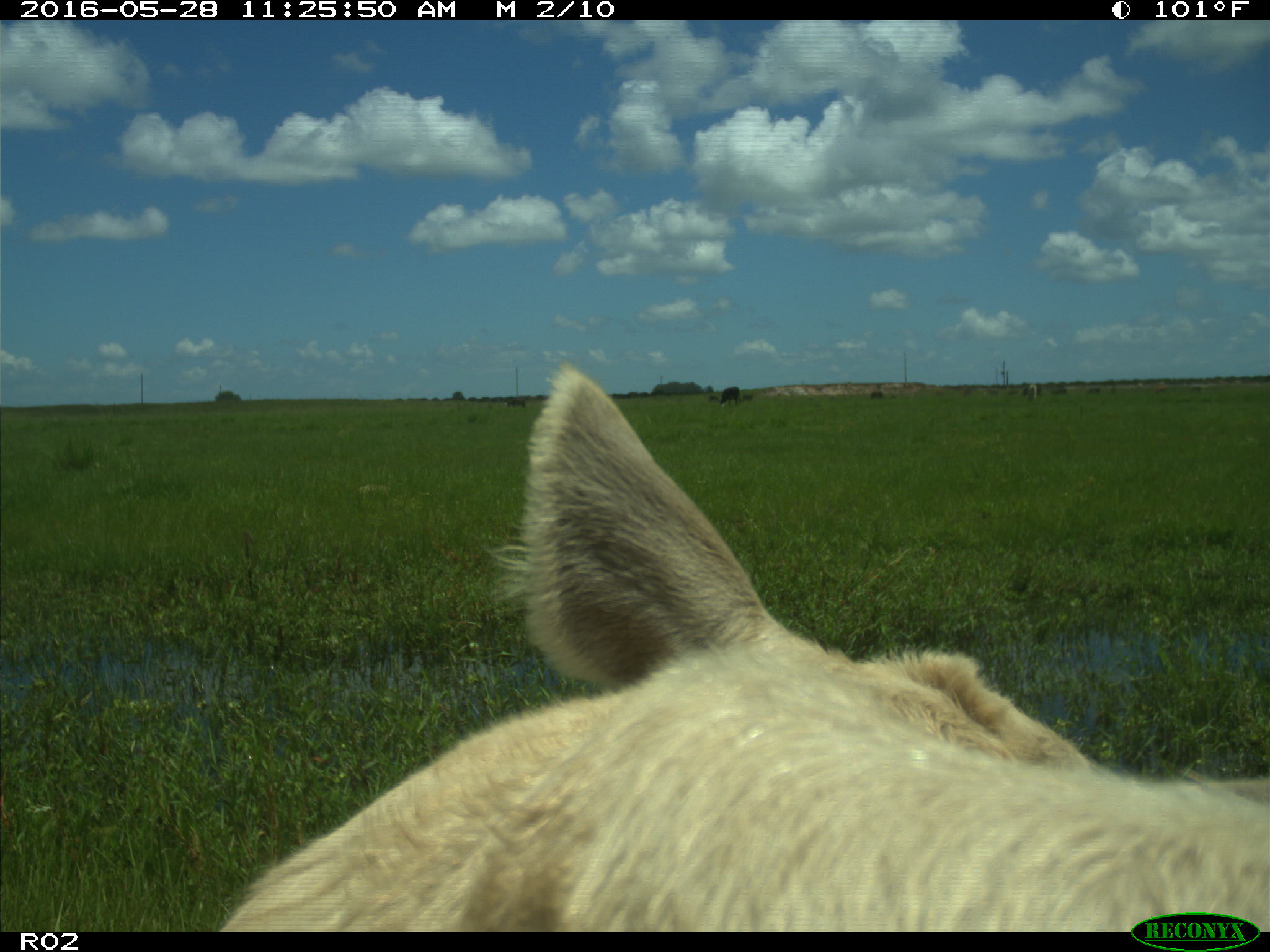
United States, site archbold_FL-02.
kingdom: Animalia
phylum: Chordata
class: Mammalia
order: Artiodactyla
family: Bovidae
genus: Bos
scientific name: Bos taurus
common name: domestic cow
Bos taurus (domestic cow).